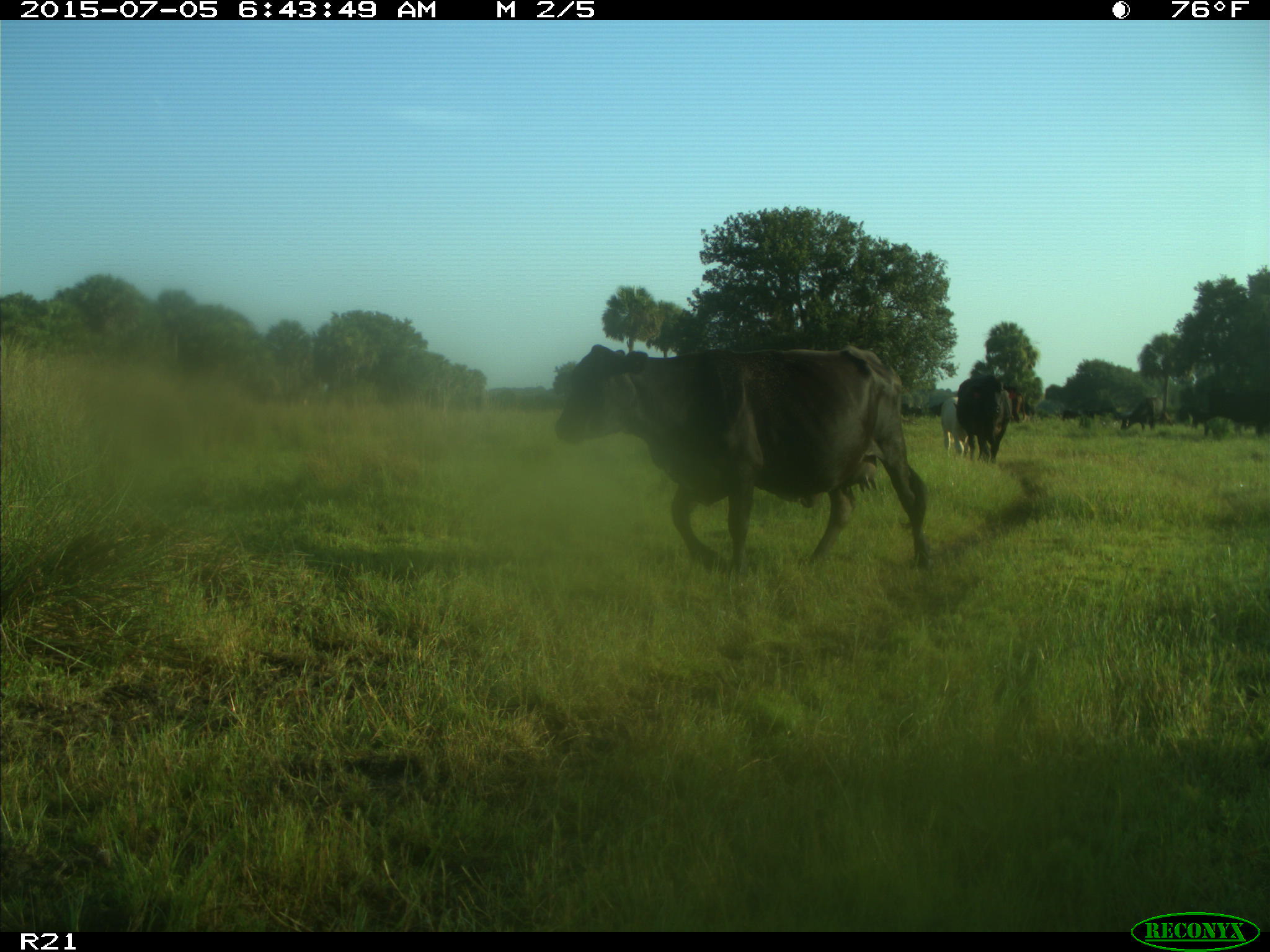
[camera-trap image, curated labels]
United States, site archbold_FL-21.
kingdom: Animalia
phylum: Chordata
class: Mammalia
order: Artiodactyla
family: Bovidae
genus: Bos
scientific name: Bos taurus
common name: domestic cow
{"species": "Bos taurus (domestic cow)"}